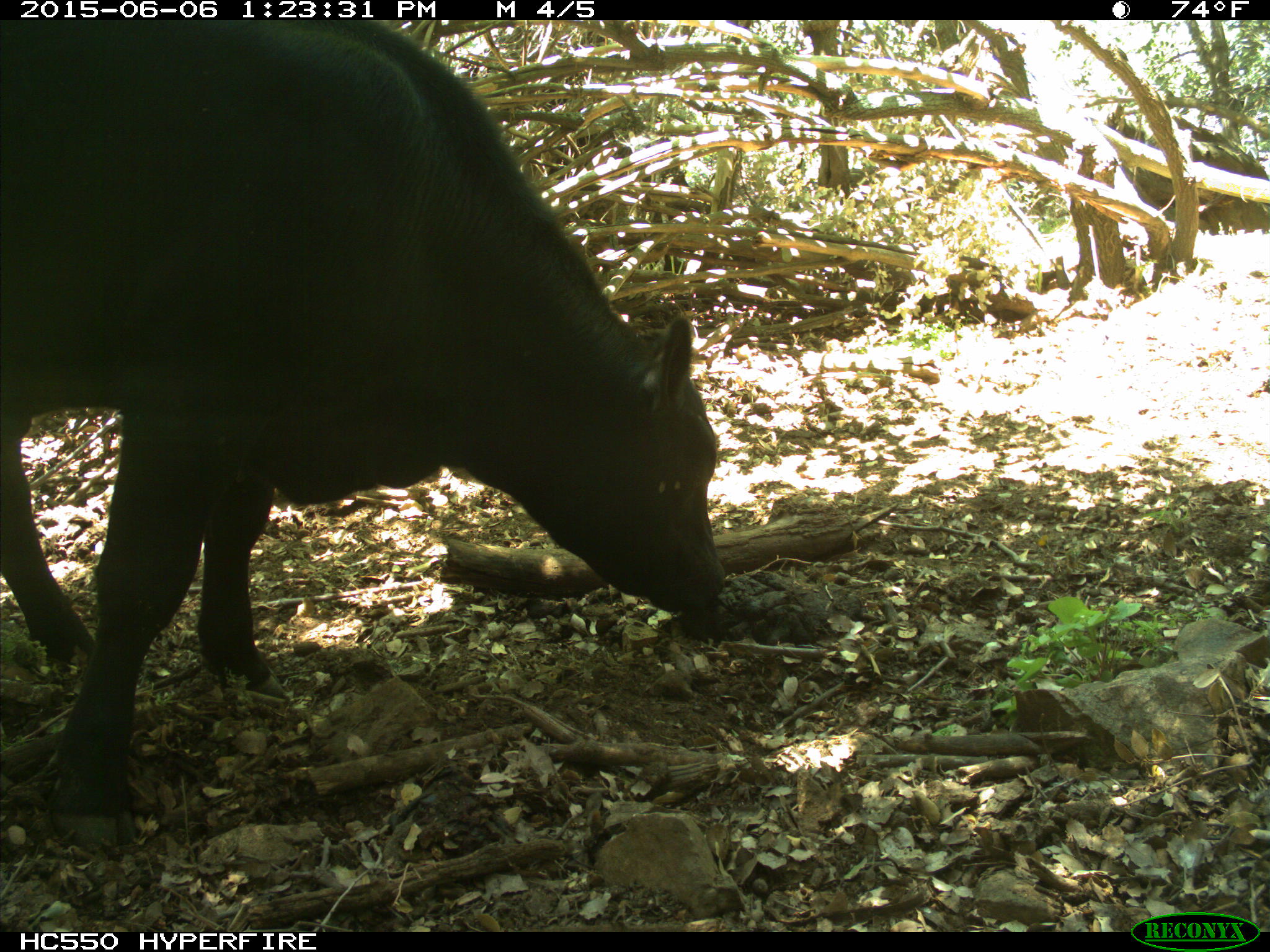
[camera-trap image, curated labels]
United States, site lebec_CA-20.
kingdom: Animalia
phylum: Chordata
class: Mammalia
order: Artiodactyla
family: Bovidae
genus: Bos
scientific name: Bos taurus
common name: domestic cow